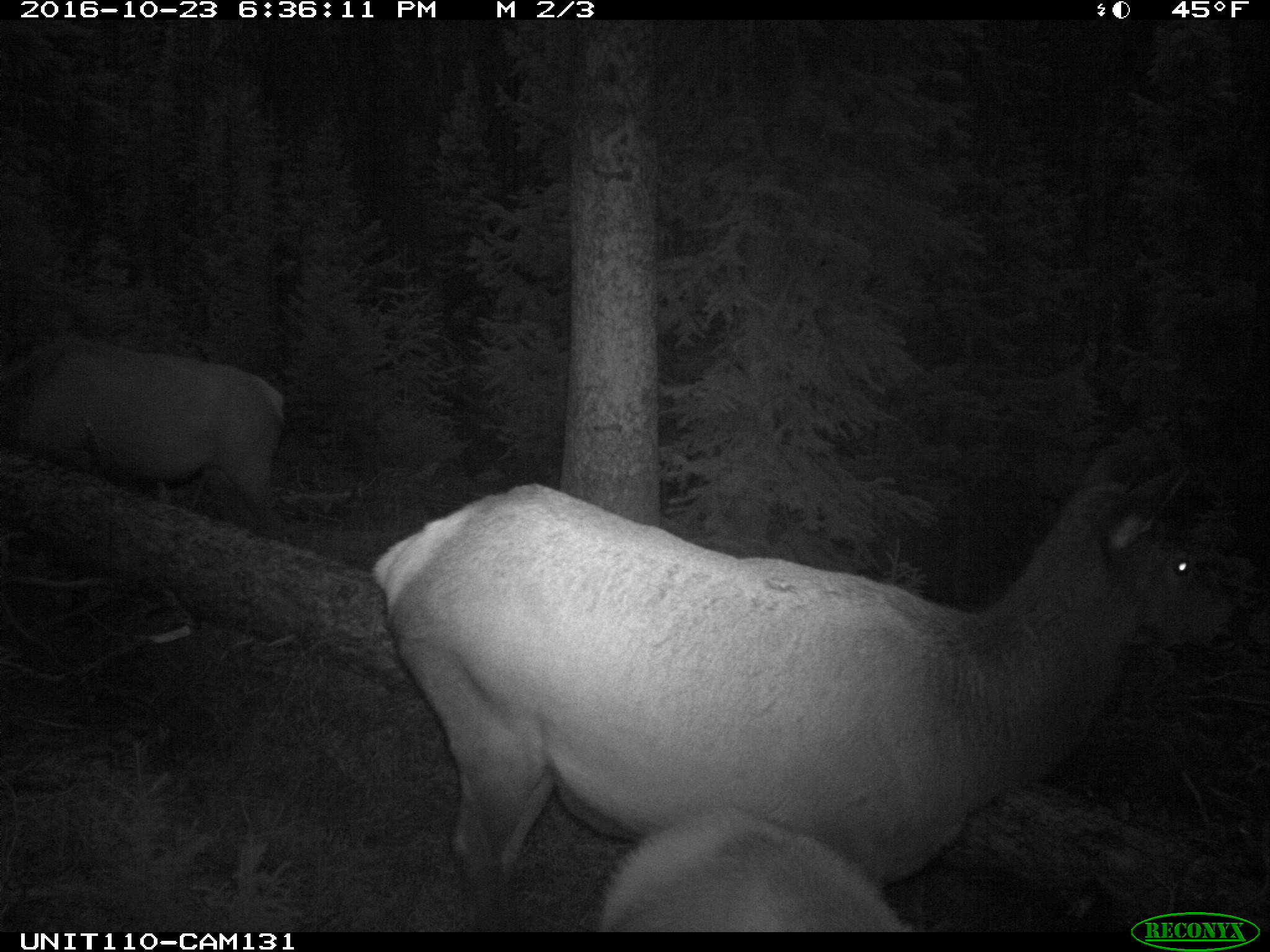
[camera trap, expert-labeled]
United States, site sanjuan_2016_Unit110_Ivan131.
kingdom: Animalia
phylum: Chordata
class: Mammalia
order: Artiodactyla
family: Cervidae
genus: Cervus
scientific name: Cervus elaphus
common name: red deer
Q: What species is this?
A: Cervus elaphus (red deer).